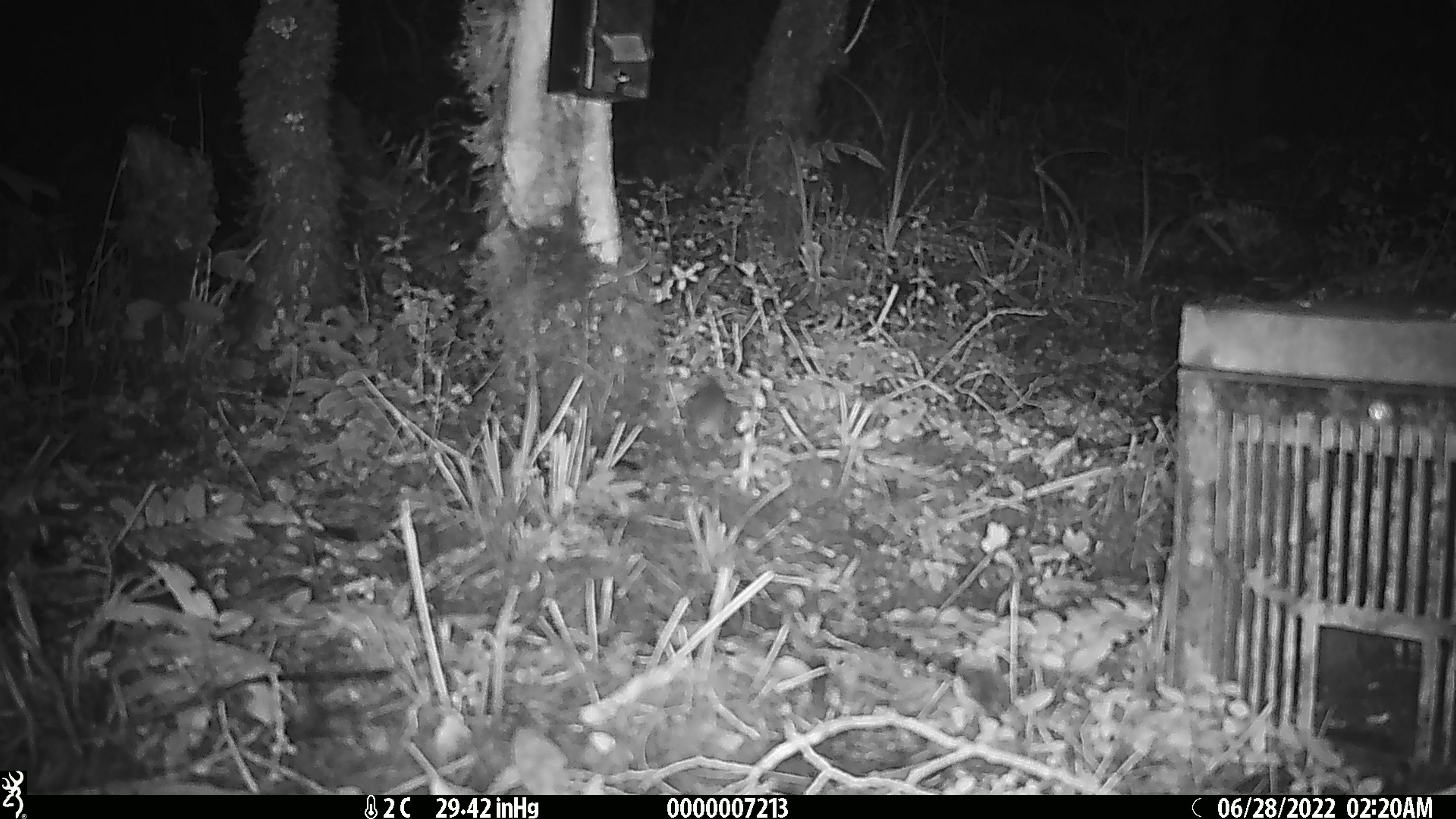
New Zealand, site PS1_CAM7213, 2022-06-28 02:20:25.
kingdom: Animalia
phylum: Chordata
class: Mammalia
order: Rodentia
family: Muridae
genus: Mus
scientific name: Mus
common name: mouse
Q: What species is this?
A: Mouse (Mus).